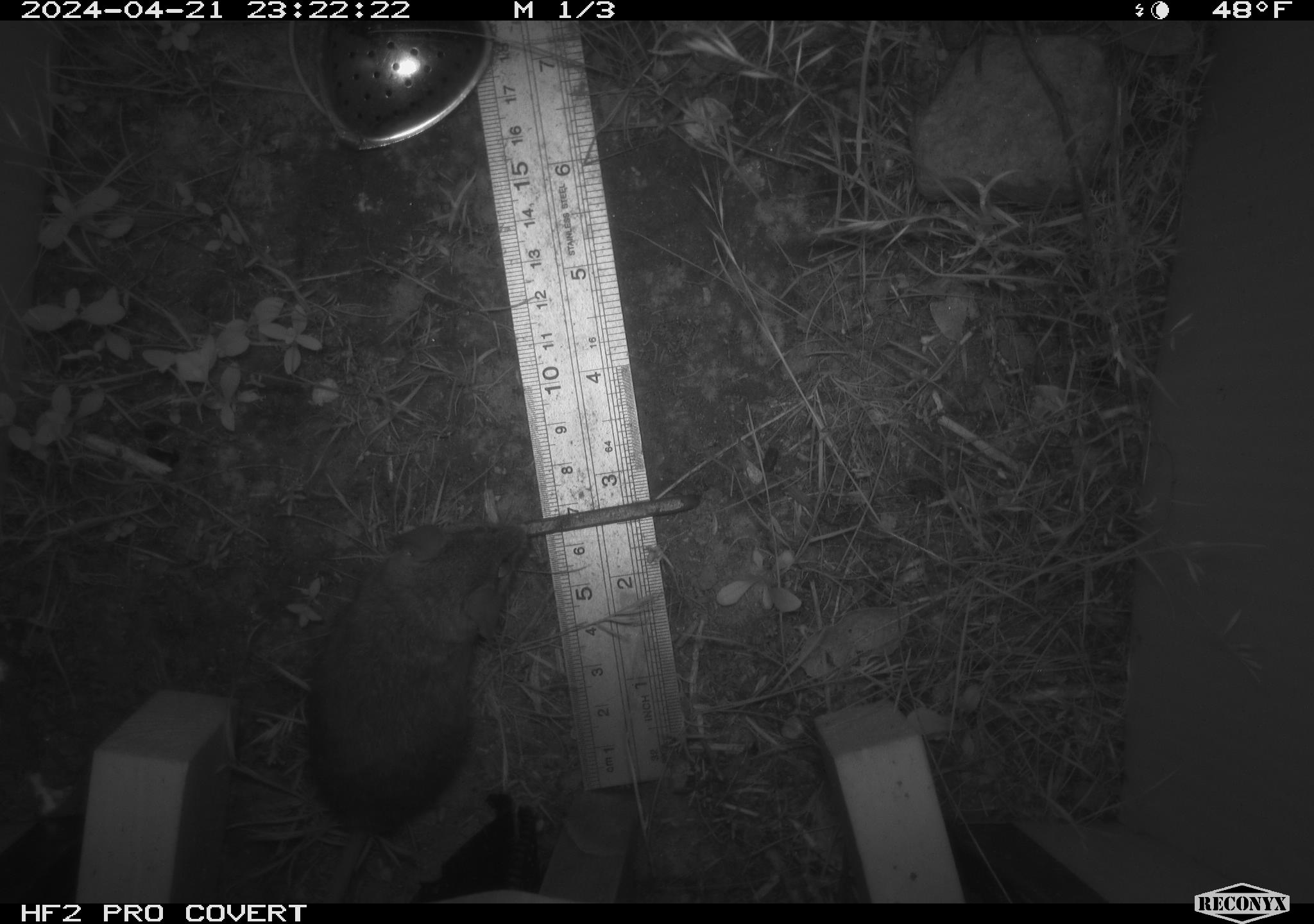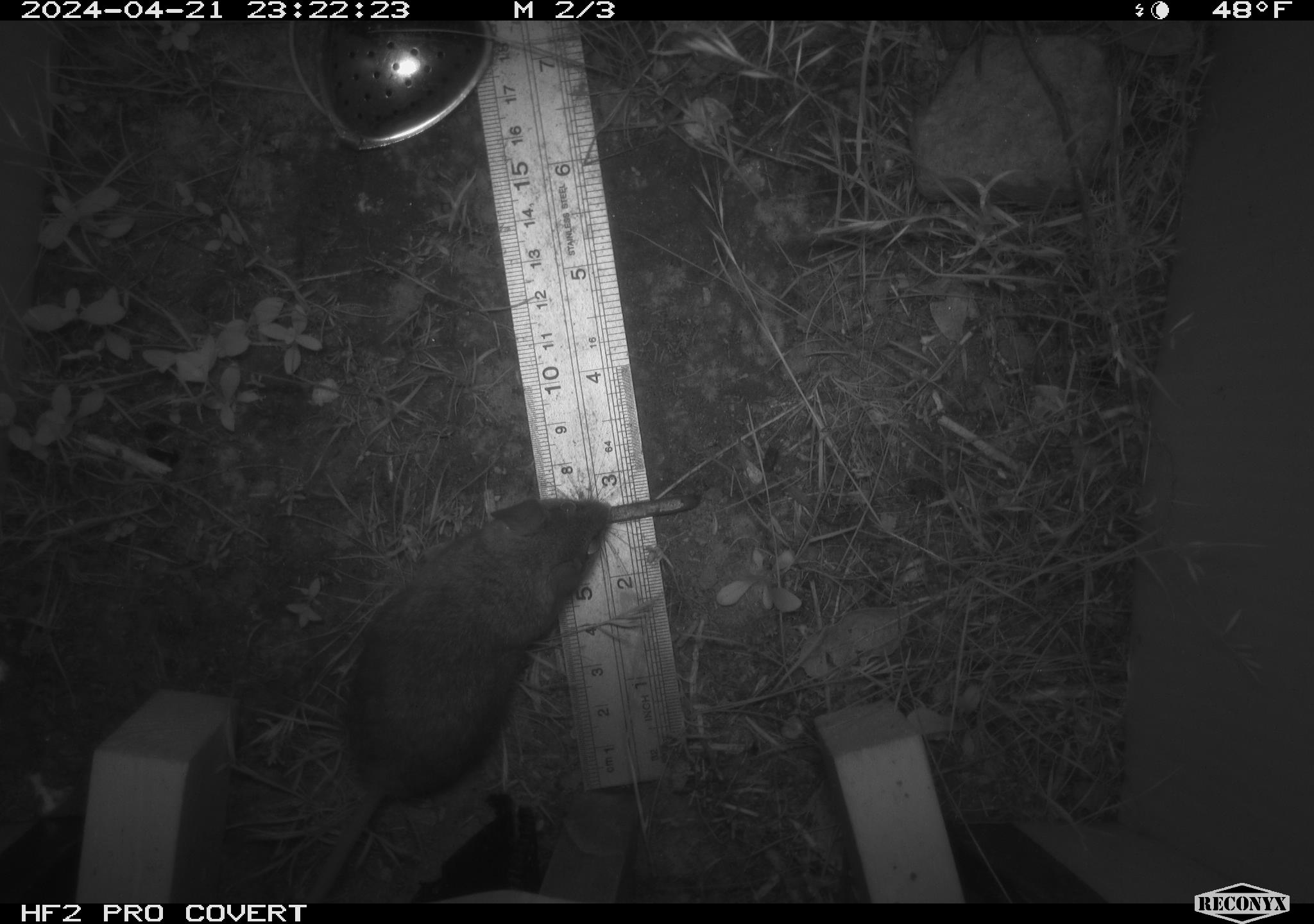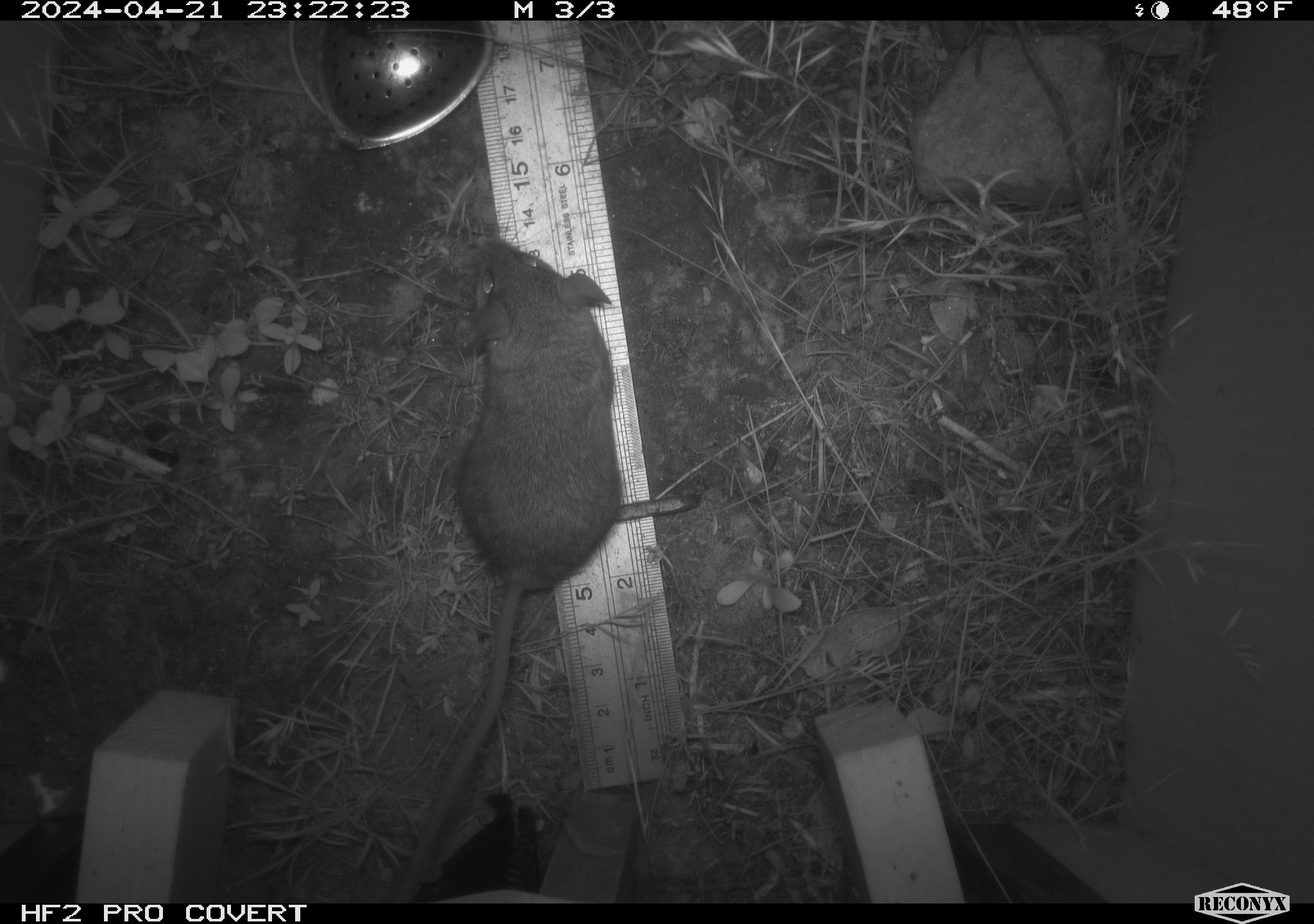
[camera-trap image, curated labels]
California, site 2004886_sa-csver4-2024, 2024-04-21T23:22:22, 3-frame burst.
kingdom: Animalia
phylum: Chordata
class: Mammalia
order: Rodentia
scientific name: Rodentia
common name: mouse species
Mouse species (Rodentia).